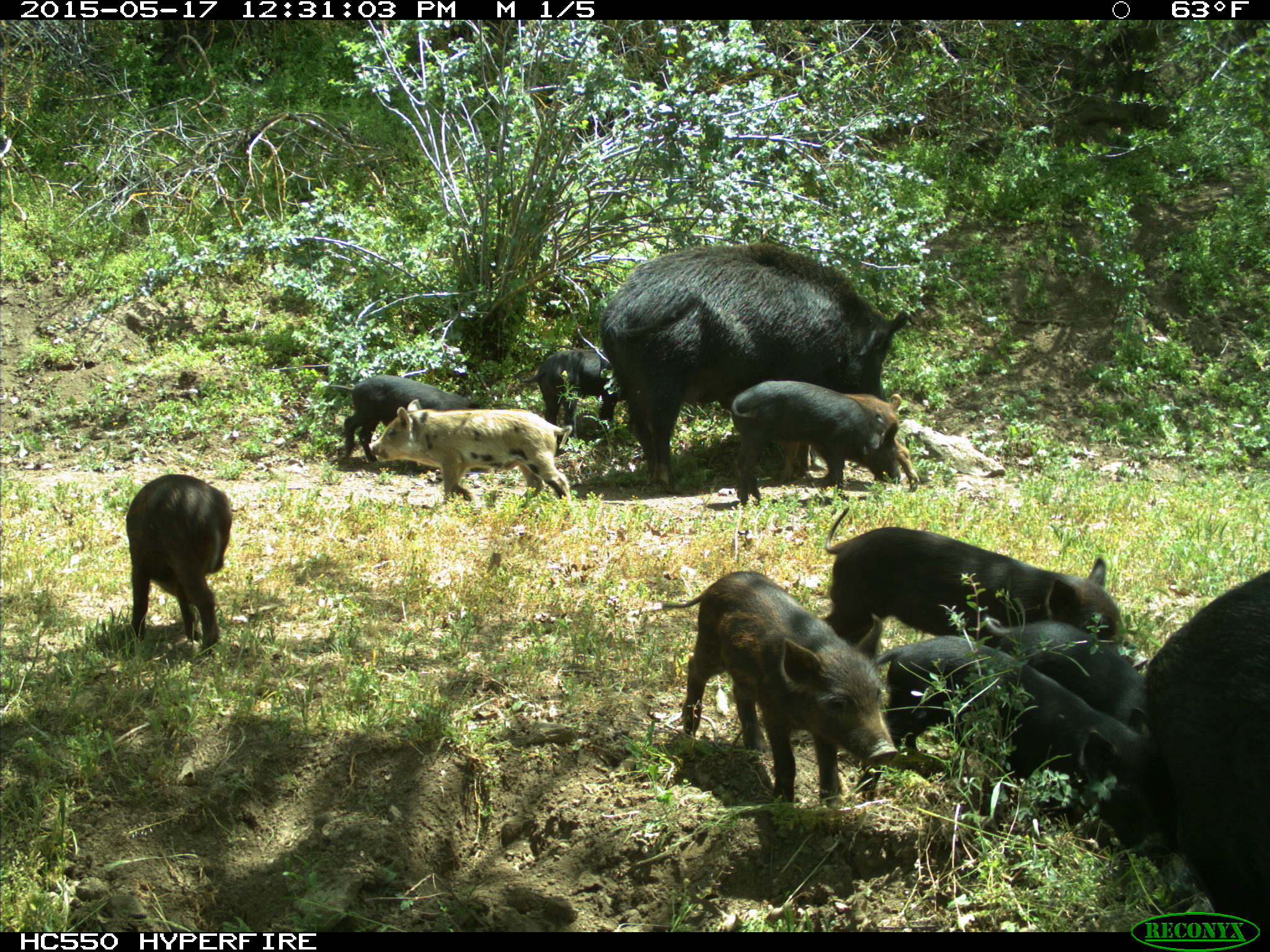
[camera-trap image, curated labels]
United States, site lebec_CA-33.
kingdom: Animalia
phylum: Chordata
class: Mammalia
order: Artiodactyla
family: Suidae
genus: Sus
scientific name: Sus scrofa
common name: wild boar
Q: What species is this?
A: Sus scrofa (wild boar).